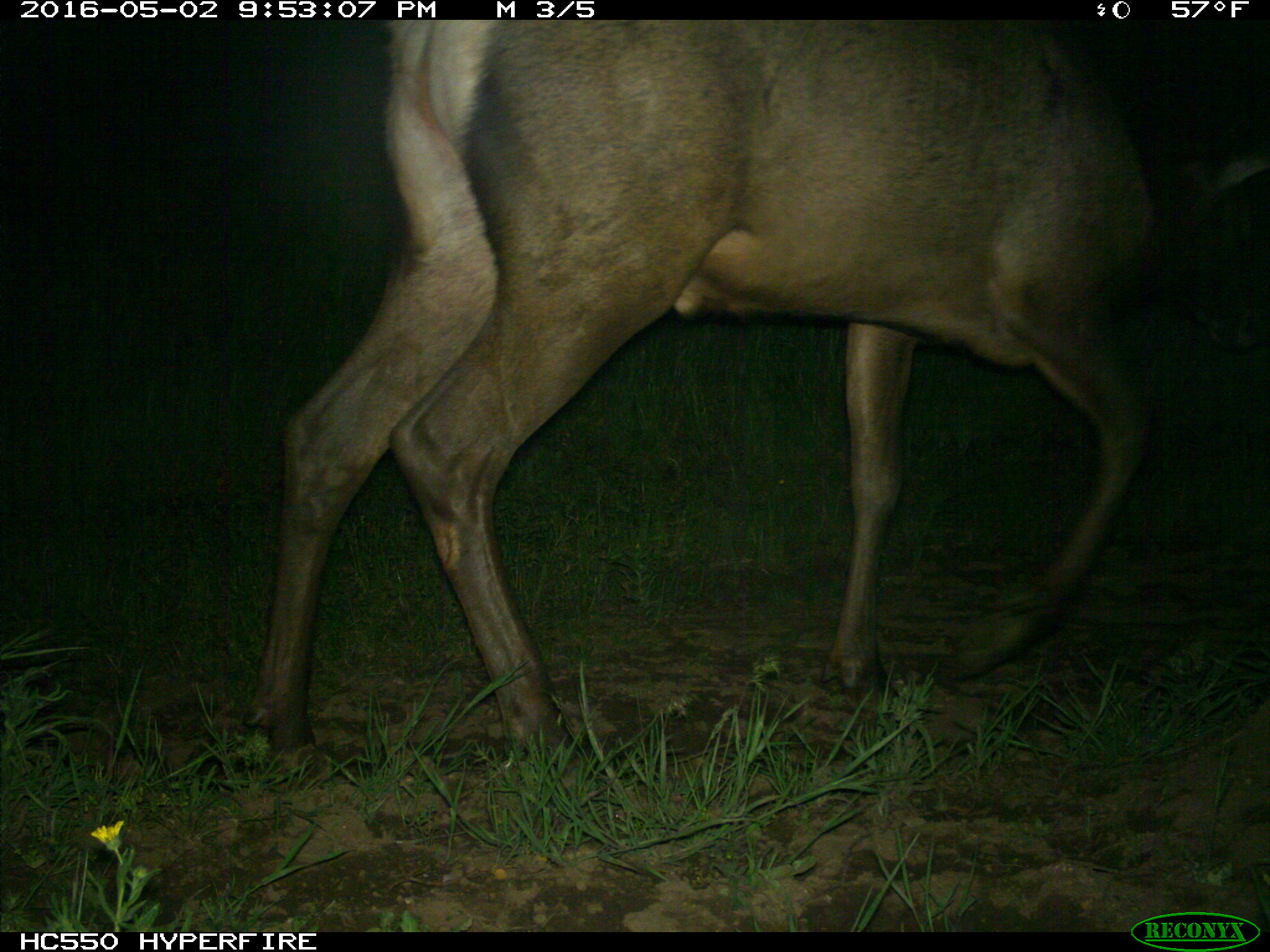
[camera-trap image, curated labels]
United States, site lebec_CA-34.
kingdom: Animalia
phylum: Chordata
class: Mammalia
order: Artiodactyla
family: Cervidae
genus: Cervus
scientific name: Cervus canadensis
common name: elk